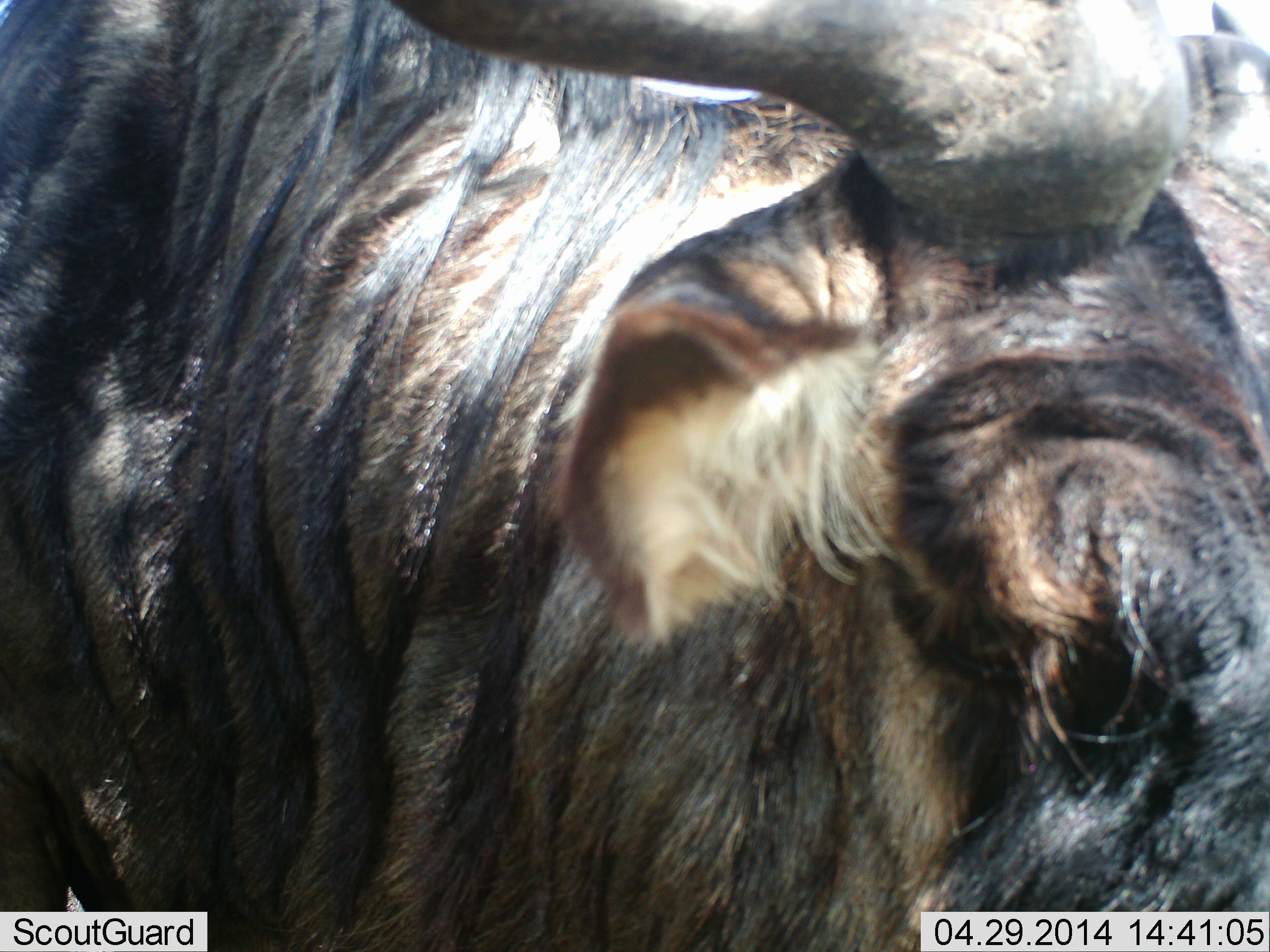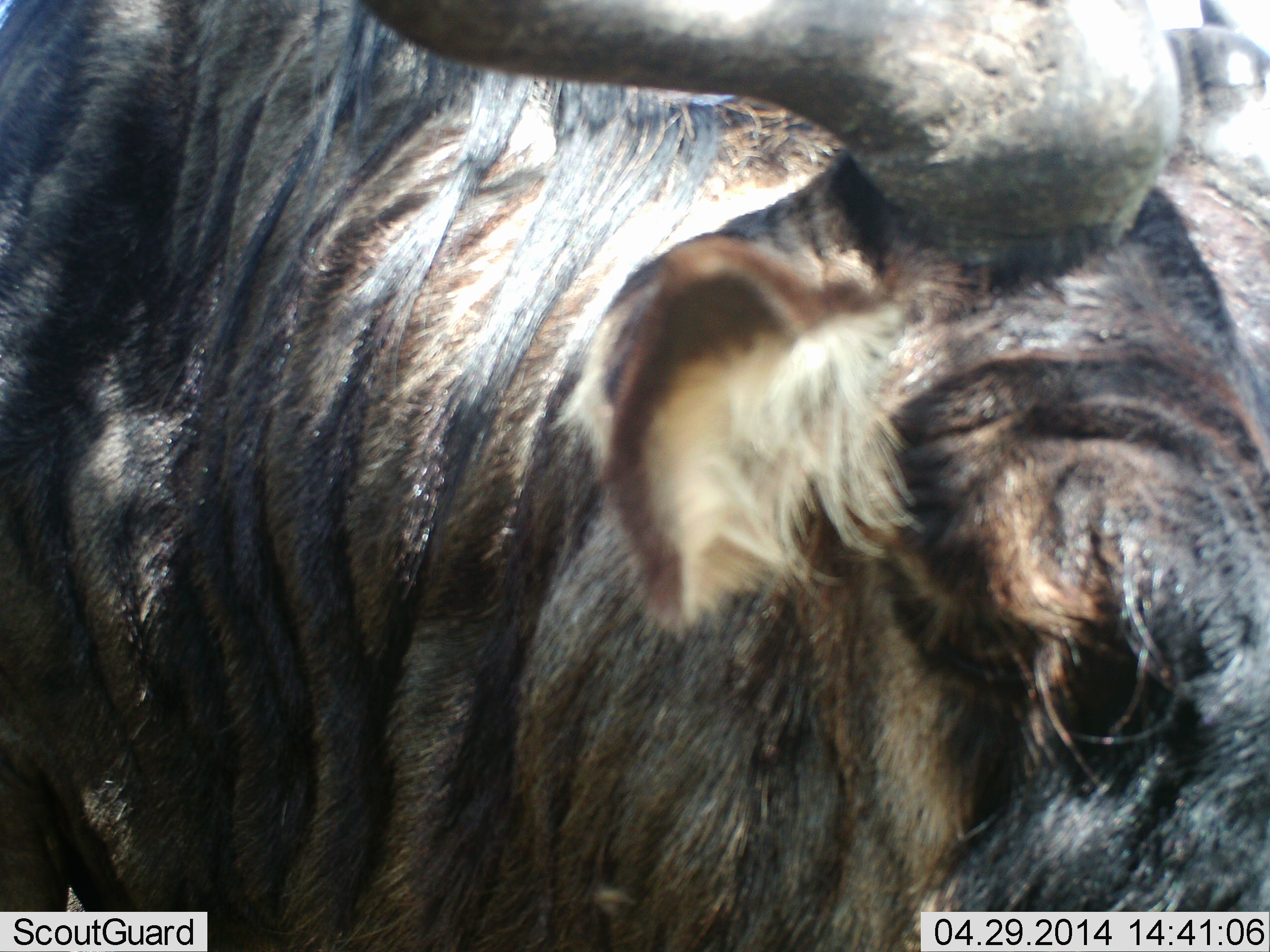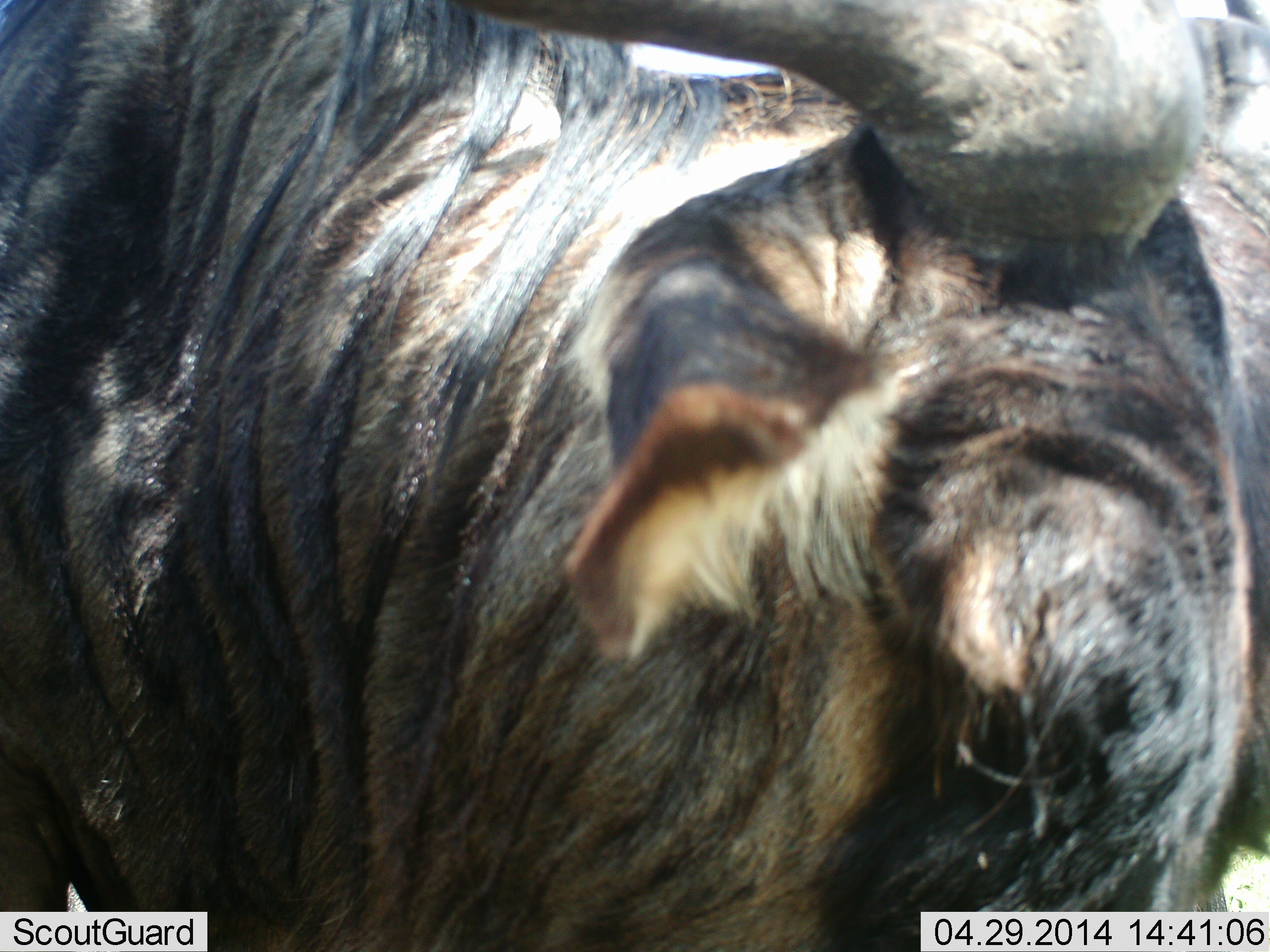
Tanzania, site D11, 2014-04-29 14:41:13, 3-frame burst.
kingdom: Animalia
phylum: Chordata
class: Mammalia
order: Artiodactyla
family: Bovidae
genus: Connochaetes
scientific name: Connochaetes taurinus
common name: blue wildebeest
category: wildebeest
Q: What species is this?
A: Wildebeest (blue wildebeest) (Connochaetes taurinus).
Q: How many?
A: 1.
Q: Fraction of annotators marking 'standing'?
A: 90%.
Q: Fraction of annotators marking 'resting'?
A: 0%.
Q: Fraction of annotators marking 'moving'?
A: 10%.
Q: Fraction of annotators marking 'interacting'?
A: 0%.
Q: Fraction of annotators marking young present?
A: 0%.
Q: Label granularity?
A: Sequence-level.